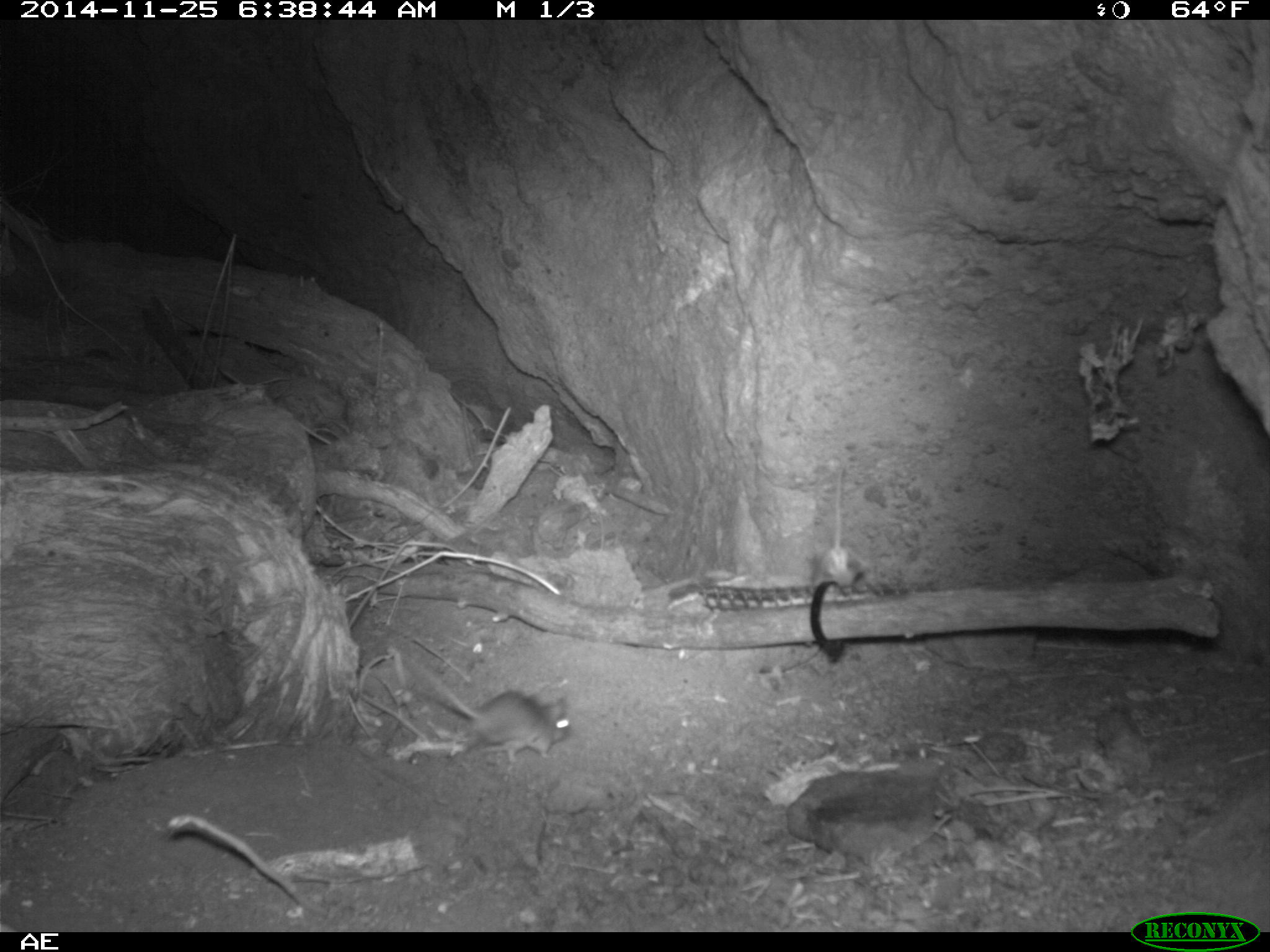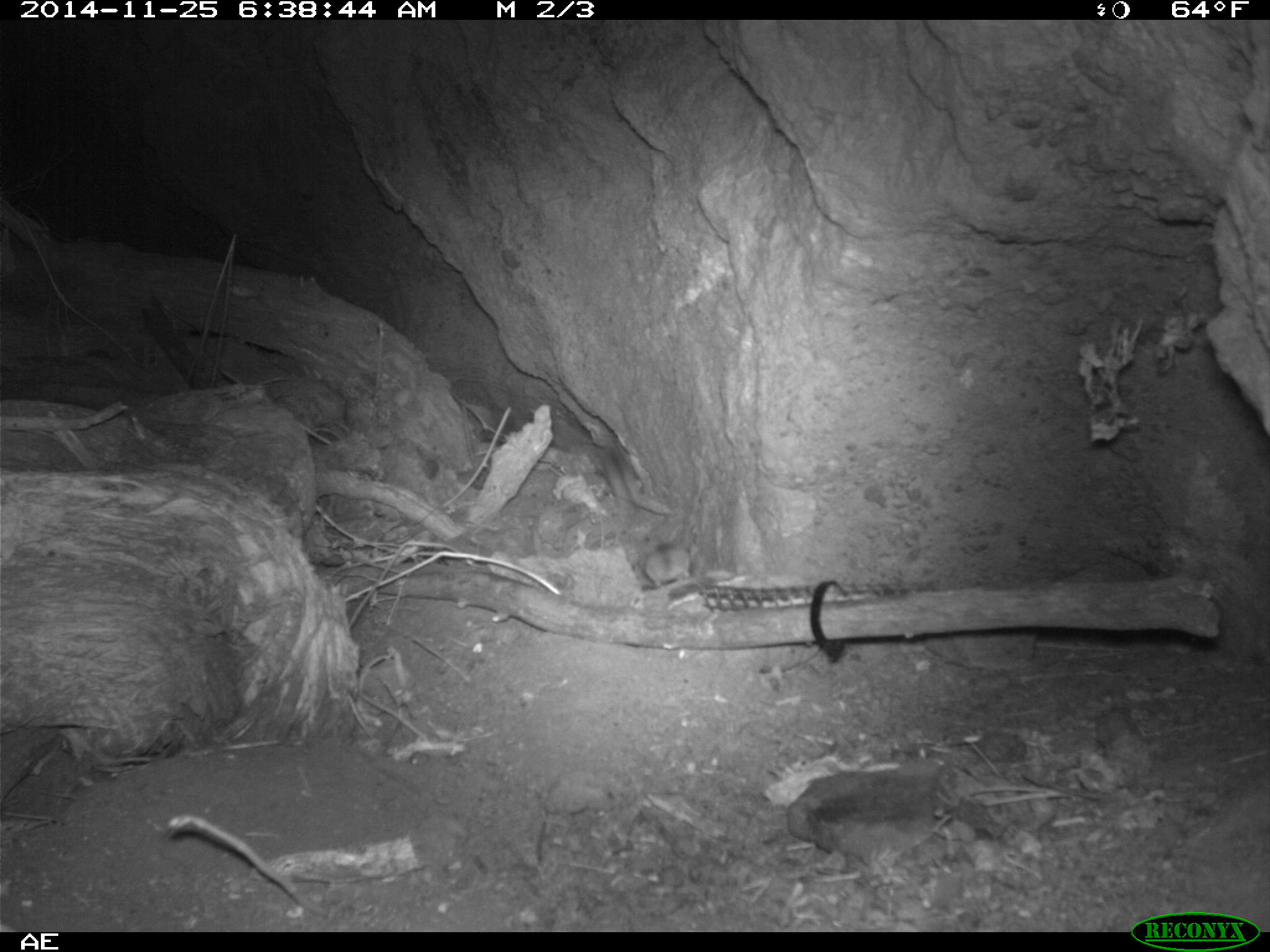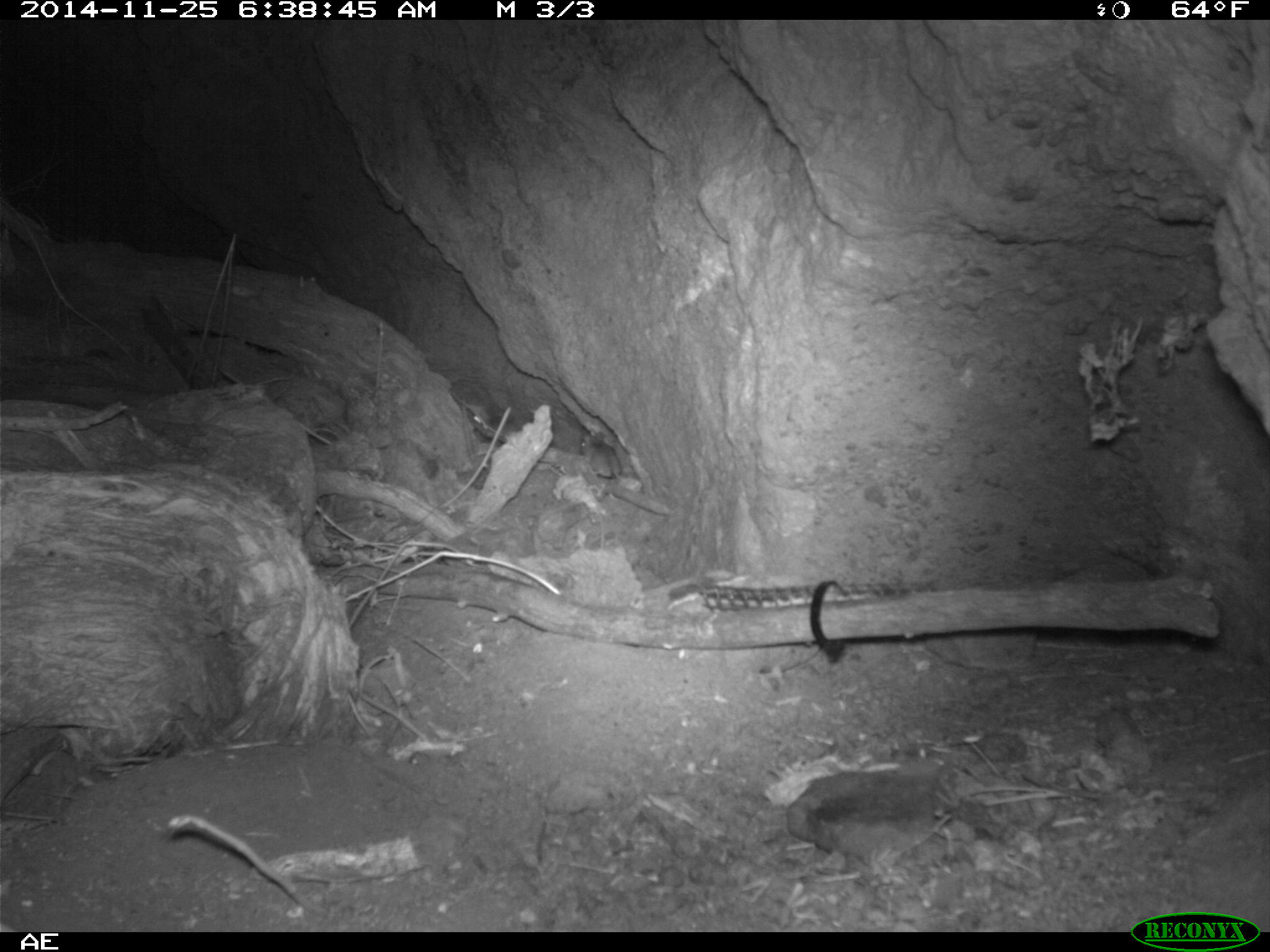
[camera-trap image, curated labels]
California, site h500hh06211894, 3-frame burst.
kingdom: Animalia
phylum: Chordata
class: Mammalia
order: Rodentia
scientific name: Rodentia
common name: rodent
Rodent (Rodentia).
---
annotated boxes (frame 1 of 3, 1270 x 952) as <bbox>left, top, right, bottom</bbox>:
rodent: <bbox>402, 652, 572, 762</bbox>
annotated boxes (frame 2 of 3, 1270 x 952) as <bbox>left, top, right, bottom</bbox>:
rodent: <bbox>642, 542, 691, 589</bbox>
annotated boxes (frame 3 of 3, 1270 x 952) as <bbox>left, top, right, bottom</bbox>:
rodent: <bbox>580, 434, 623, 493</bbox>